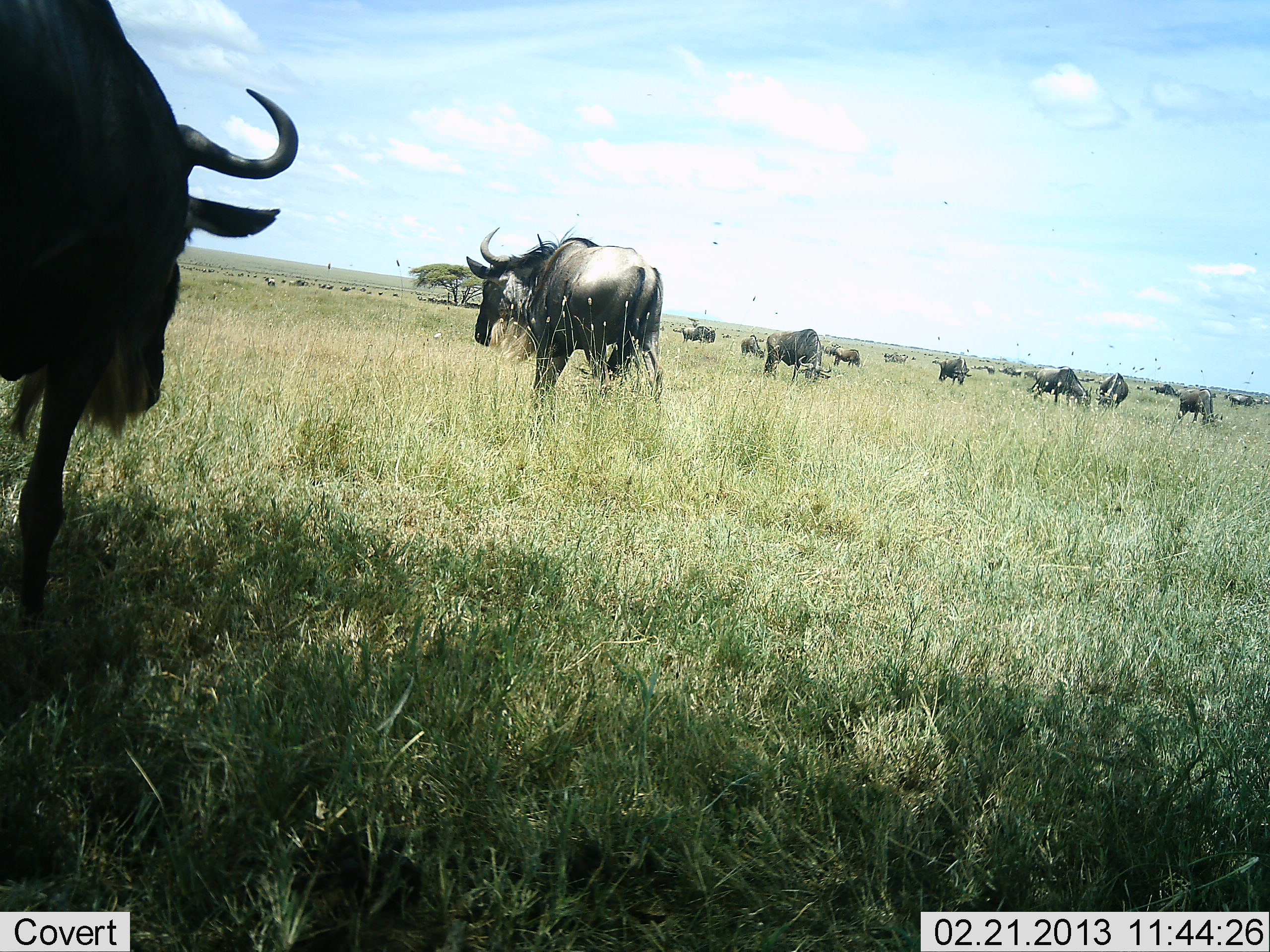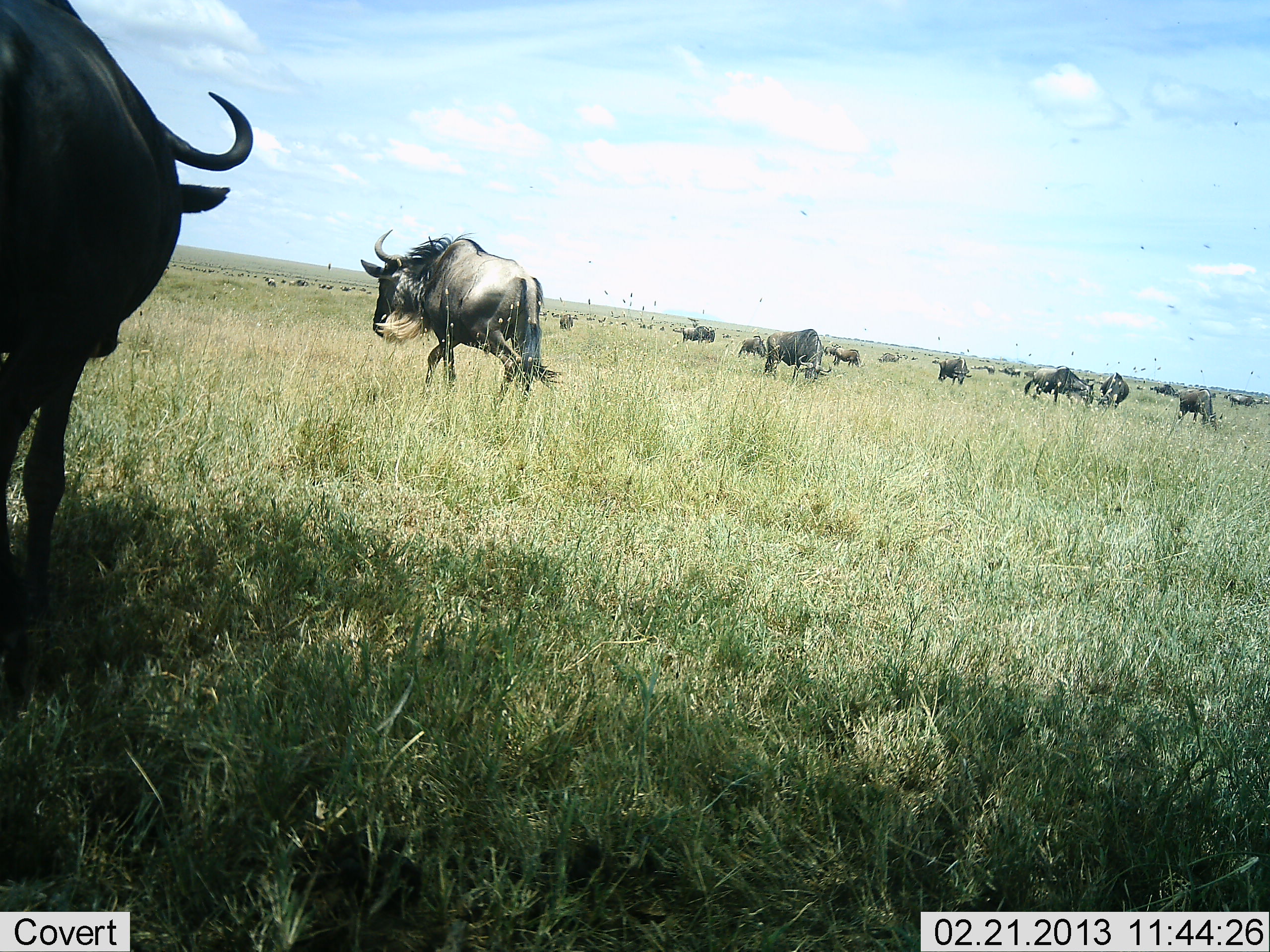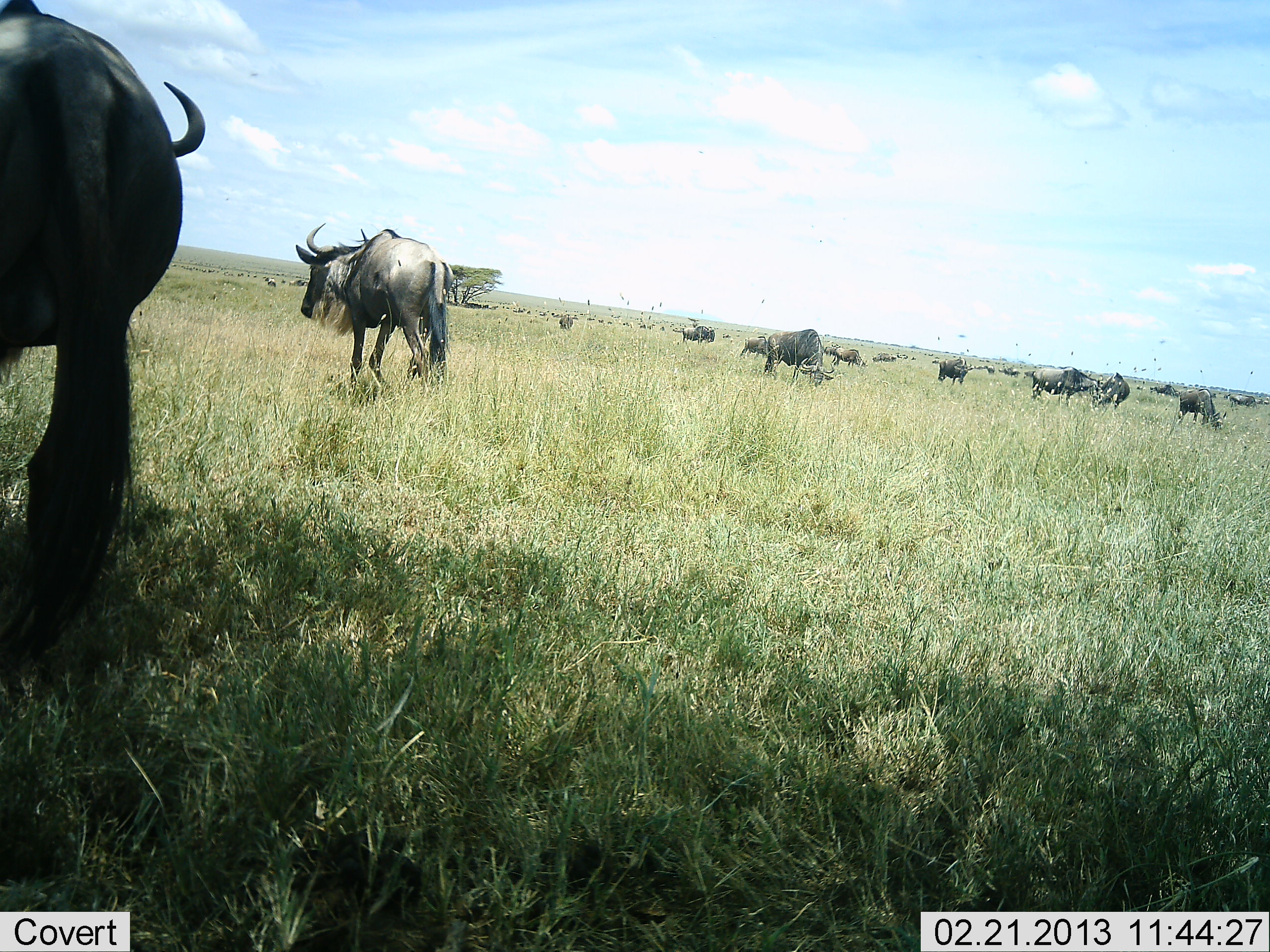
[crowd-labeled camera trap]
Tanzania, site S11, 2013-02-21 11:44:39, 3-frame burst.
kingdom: Animalia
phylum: Chordata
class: Mammalia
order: Artiodactyla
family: Bovidae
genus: Connochaetes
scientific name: Connochaetes taurinus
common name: blue wildebeest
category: wildebeest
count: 11-50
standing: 51%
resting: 5%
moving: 85%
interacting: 8%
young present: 0%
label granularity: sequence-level